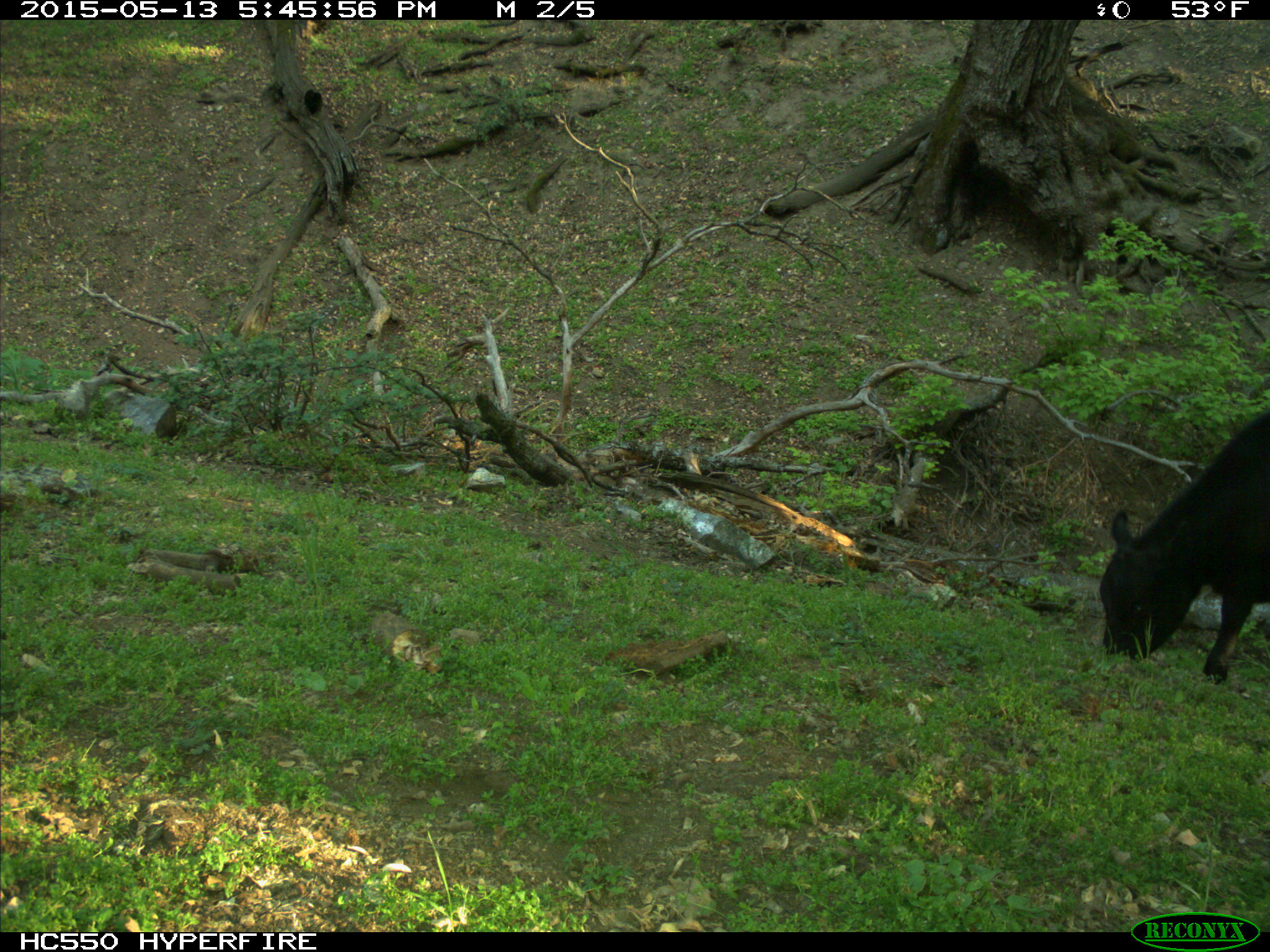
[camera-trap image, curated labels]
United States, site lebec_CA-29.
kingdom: Animalia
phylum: Chordata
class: Mammalia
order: Artiodactyla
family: Bovidae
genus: Bos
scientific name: Bos taurus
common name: domestic cow